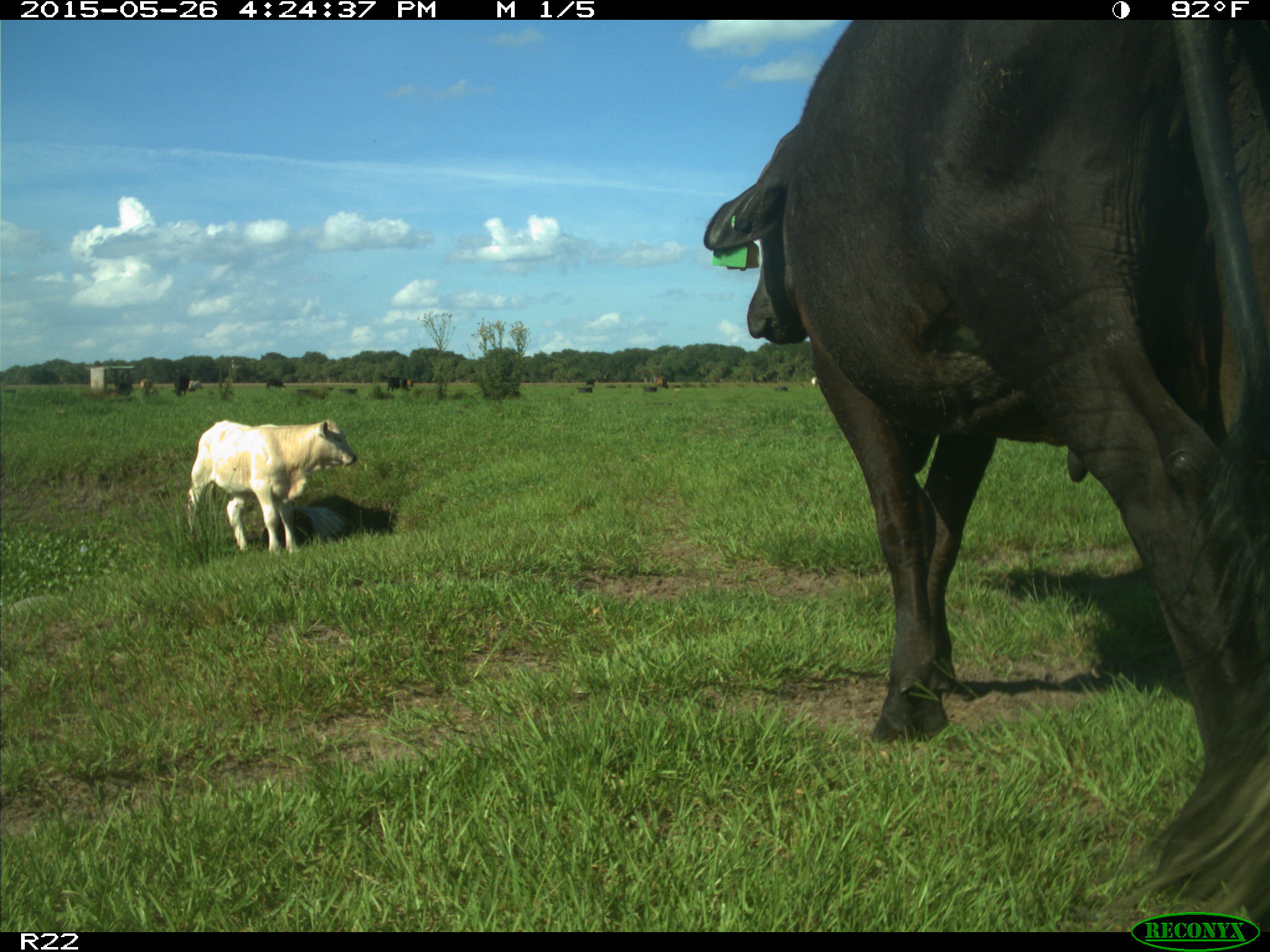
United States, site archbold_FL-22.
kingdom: Animalia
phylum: Chordata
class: Mammalia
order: Artiodactyla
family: Bovidae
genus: Bos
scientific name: Bos taurus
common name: domestic cow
Bos taurus (domestic cow).